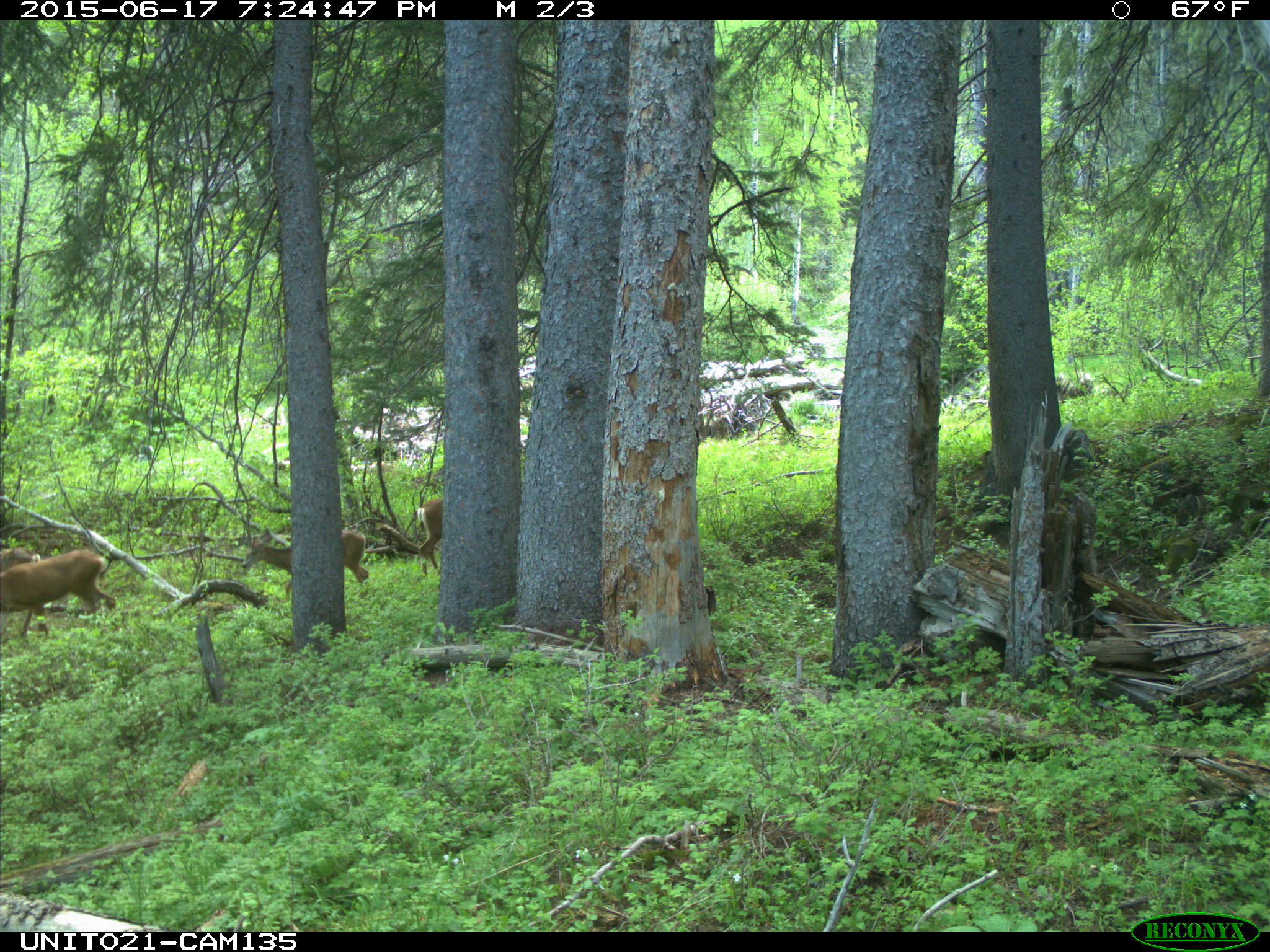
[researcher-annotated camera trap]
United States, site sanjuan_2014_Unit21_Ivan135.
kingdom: Animalia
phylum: Chordata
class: Mammalia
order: Artiodactyla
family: Cervidae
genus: Odocoileus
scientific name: Odocoileus hemionus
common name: mule deer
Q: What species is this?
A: Odocoileus hemionus (mule deer).